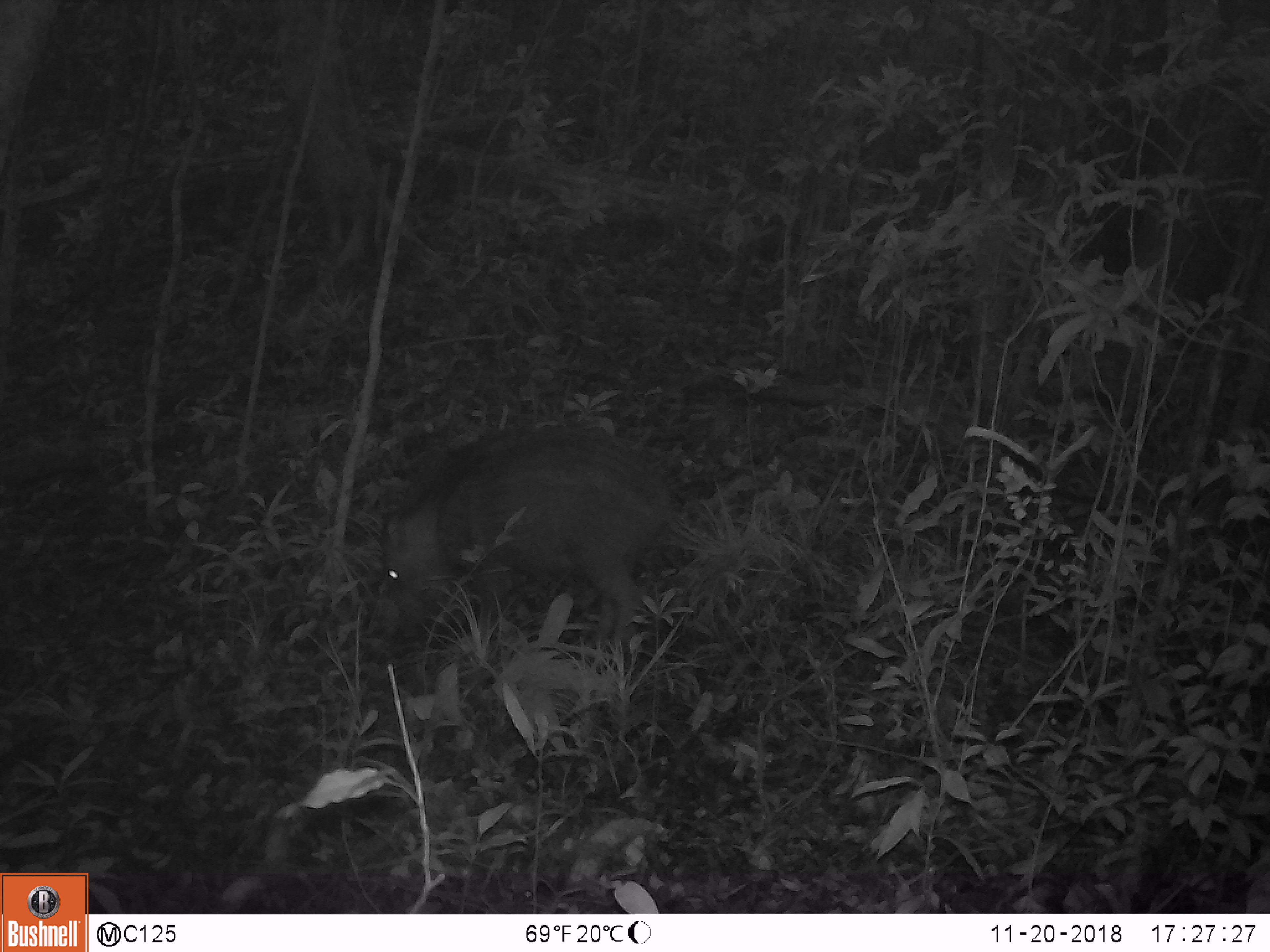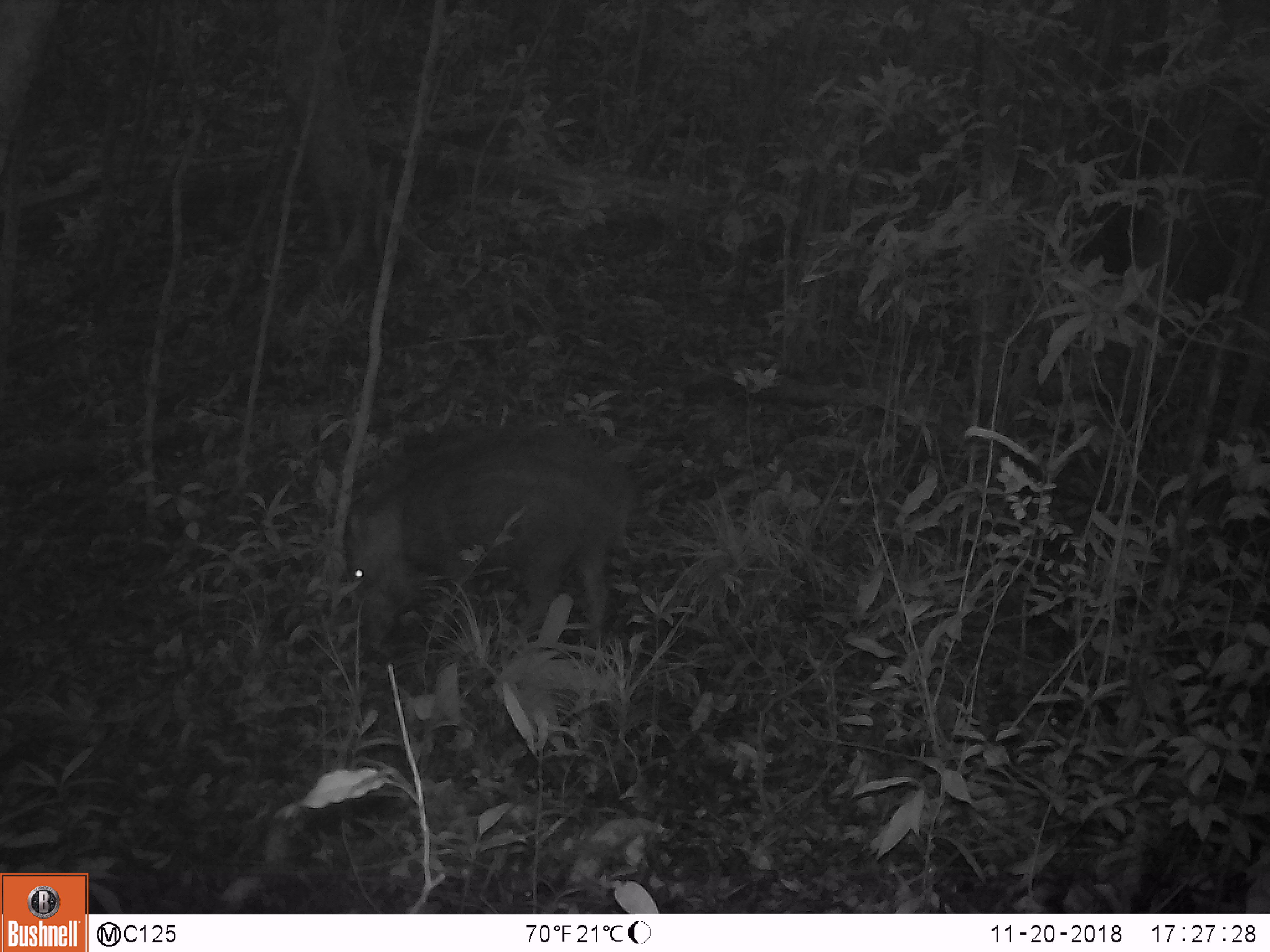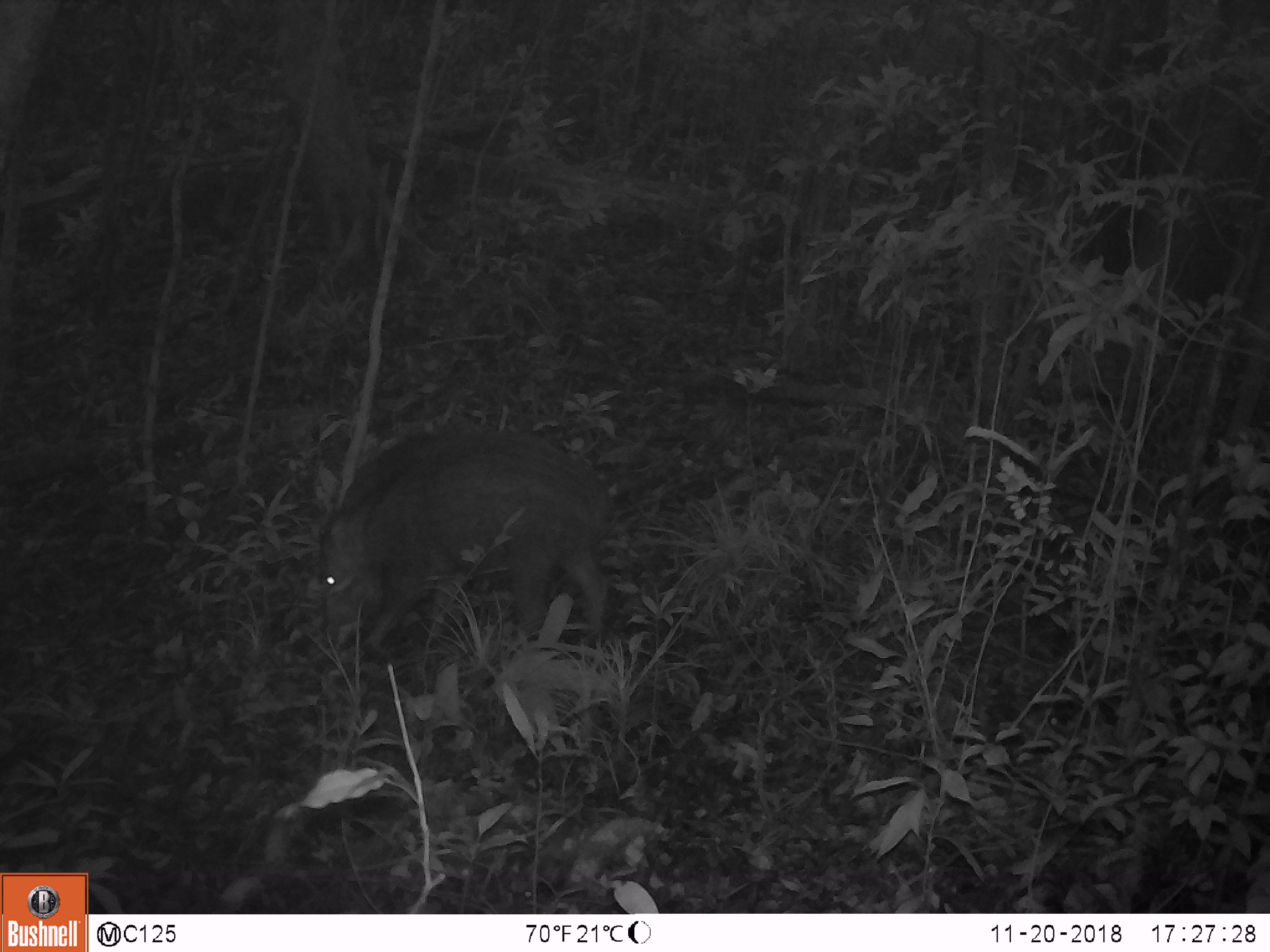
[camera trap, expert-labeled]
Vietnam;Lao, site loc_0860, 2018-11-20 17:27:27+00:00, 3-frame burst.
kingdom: Animalia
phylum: Chordata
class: Mammalia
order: Artiodactyla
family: Suidae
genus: Sus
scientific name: Sus scrofa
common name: eurasian wild pig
Eurasian wild pig (Sus scrofa). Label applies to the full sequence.